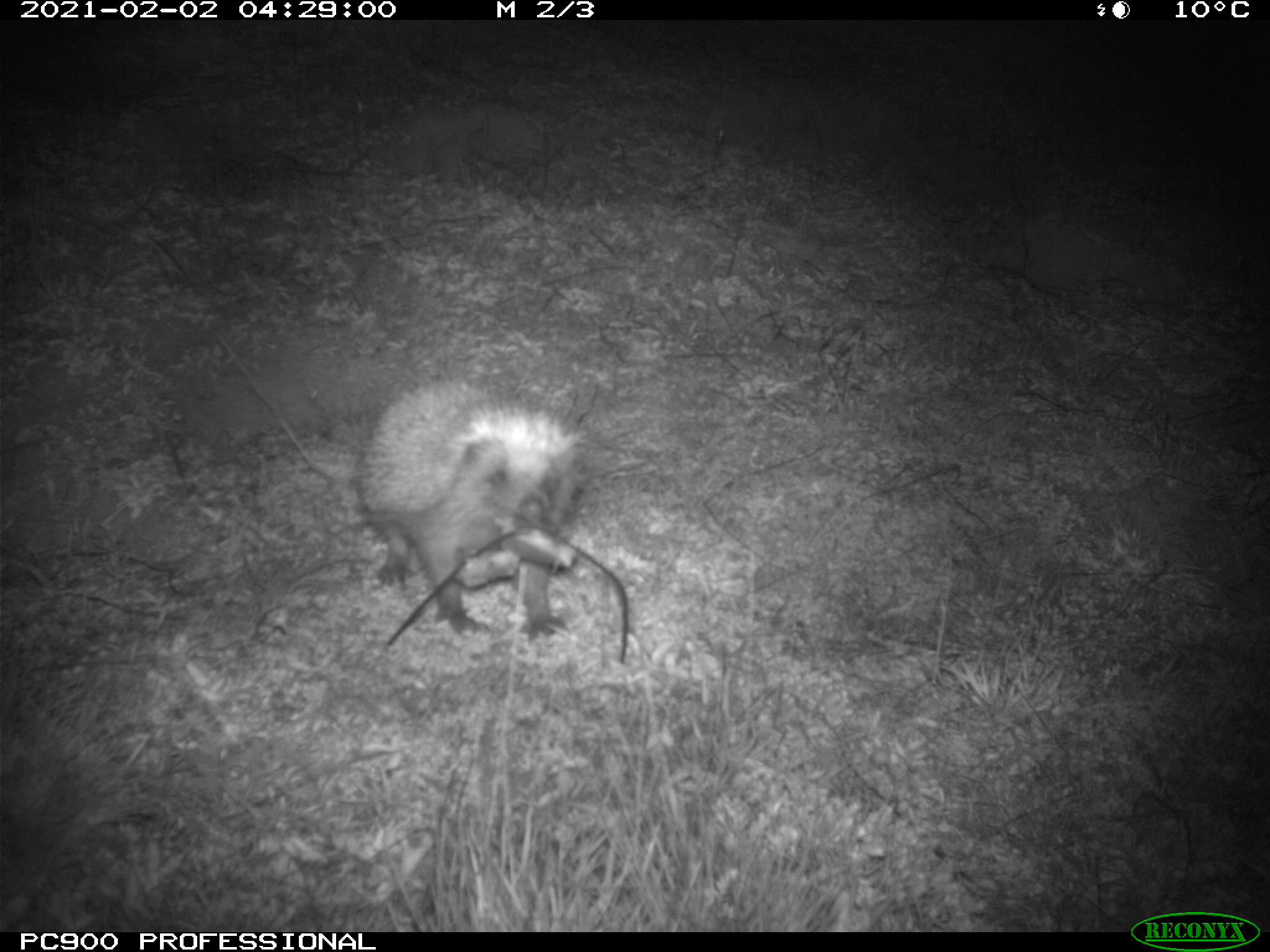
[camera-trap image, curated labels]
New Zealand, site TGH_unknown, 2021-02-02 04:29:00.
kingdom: Animalia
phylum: Chordata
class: Mammalia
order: Eulipotyphla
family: Erinaceidae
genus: Erinaceus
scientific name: Erinaceus europaeus europaeus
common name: european hedgehog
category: hedgehog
Hedgehog (european hedgehog) (Erinaceus europaeus europaeus).